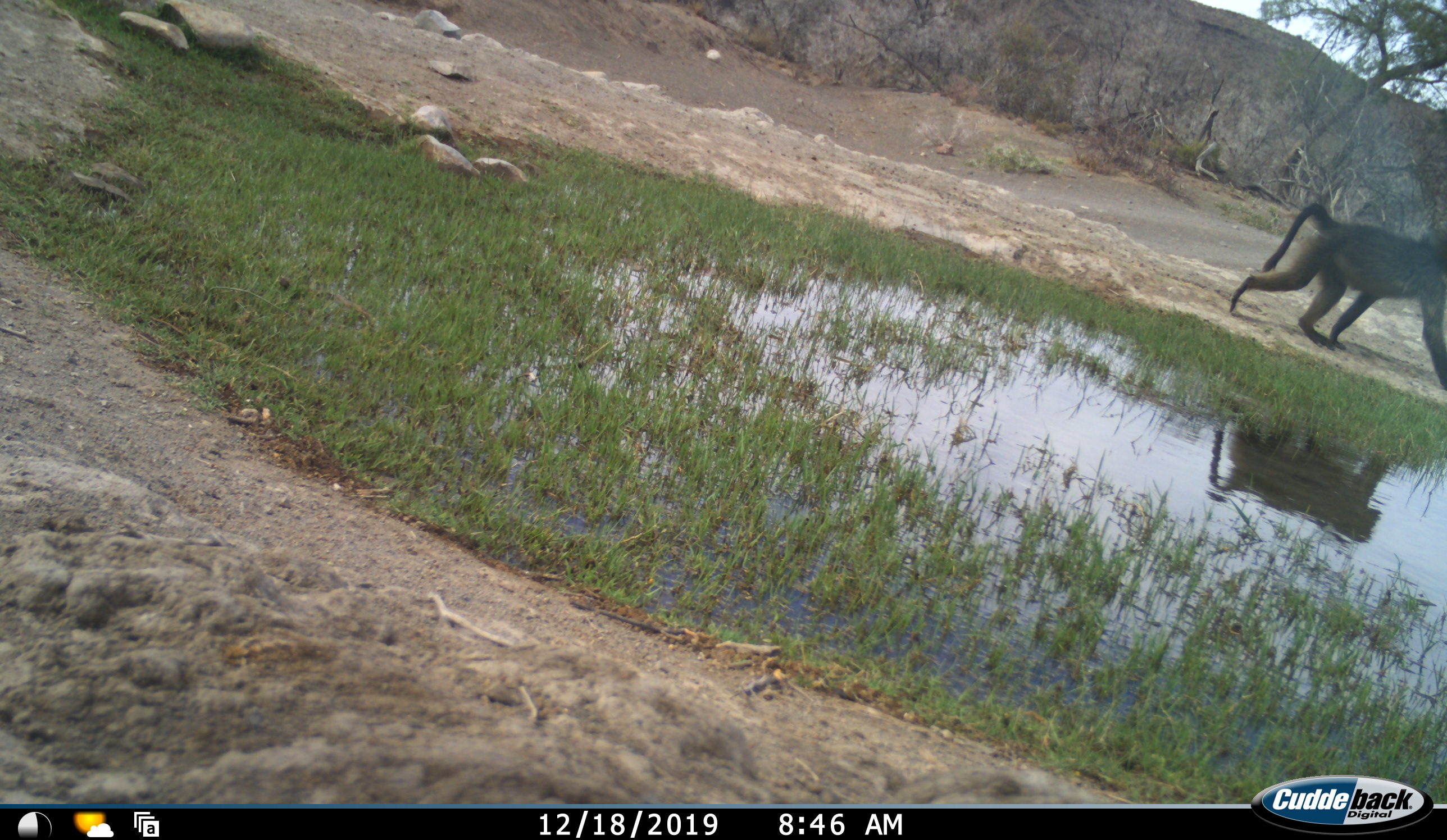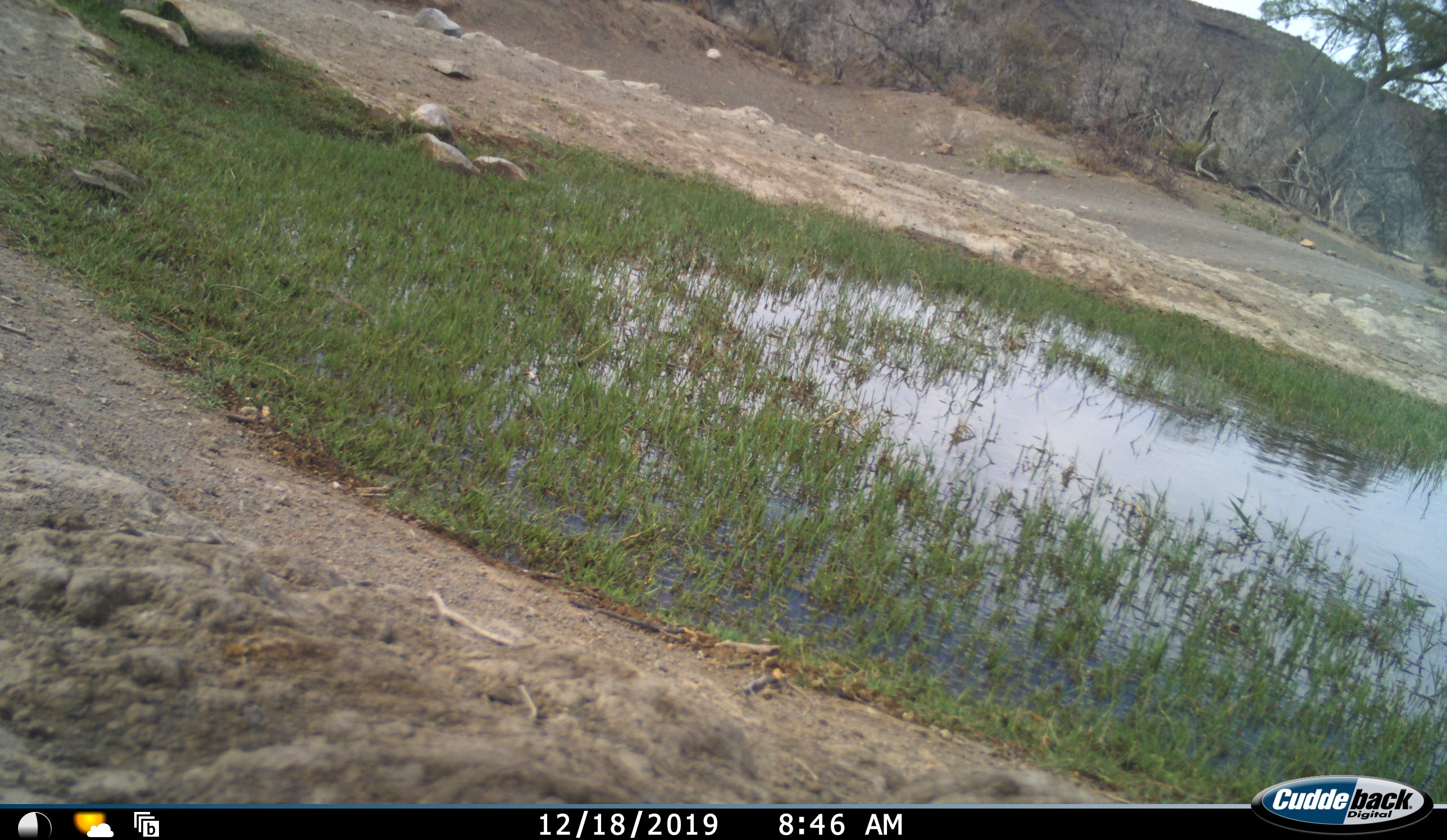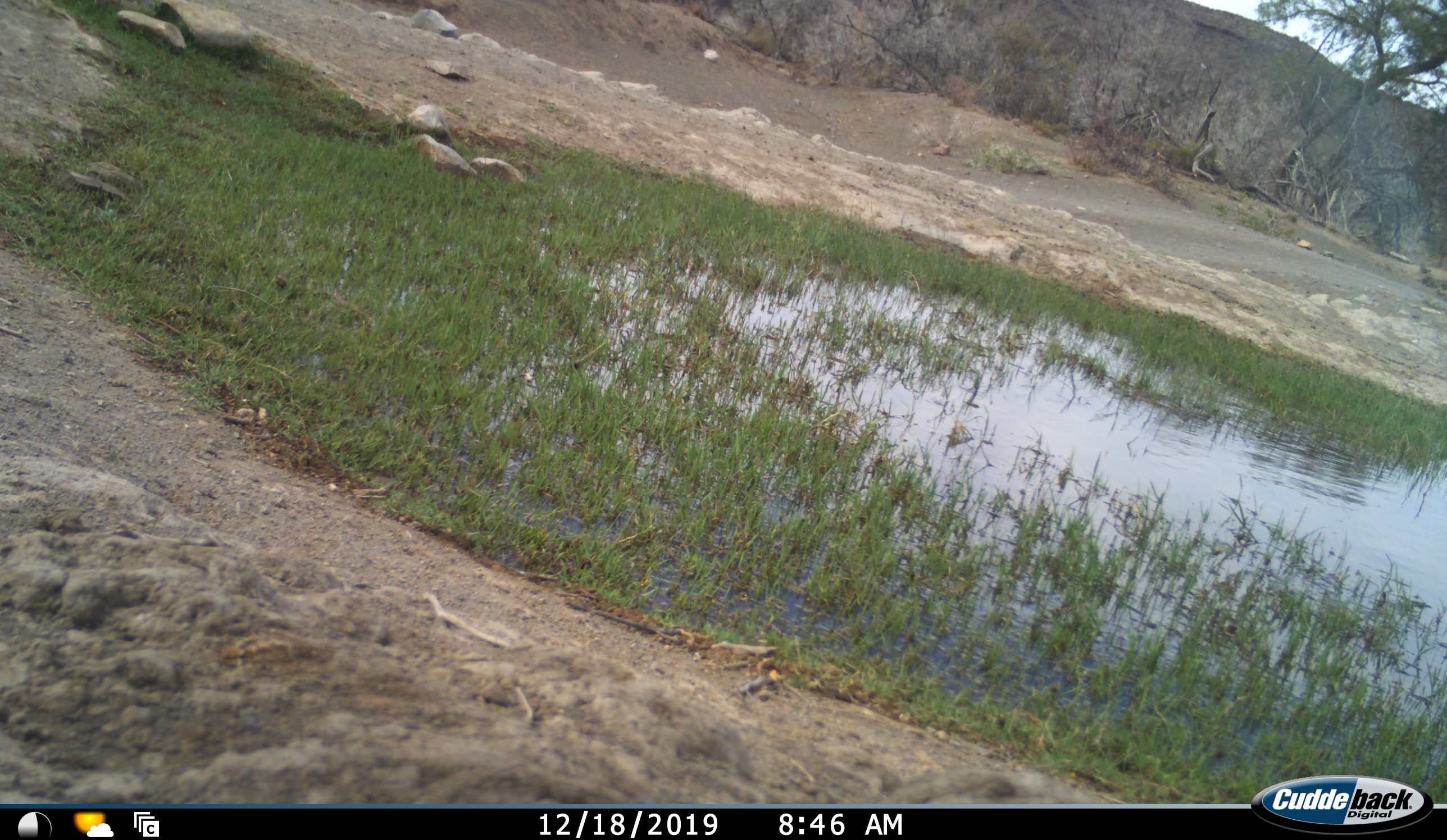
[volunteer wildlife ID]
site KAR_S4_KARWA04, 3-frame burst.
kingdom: Animalia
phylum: Chordata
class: Mammalia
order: Primates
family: Cercopithecidae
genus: Papio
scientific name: Papio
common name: baboon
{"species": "baboon (Papio)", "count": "1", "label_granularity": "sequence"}